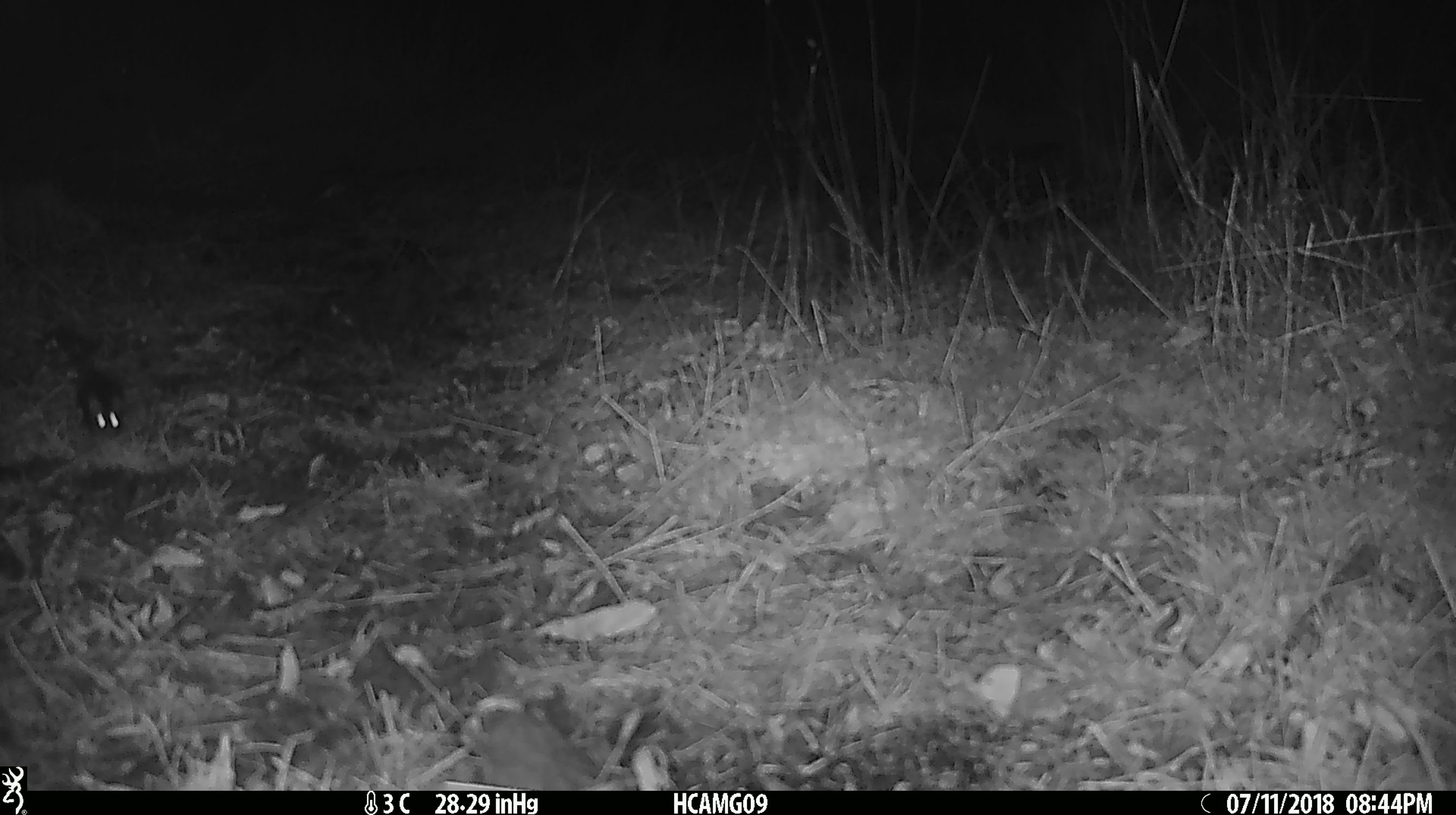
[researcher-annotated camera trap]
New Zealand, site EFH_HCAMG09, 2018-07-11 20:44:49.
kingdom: Animalia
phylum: Chordata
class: Mammalia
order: Rodentia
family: Muridae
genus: Mus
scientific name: Mus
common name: mouse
Mouse (Mus).